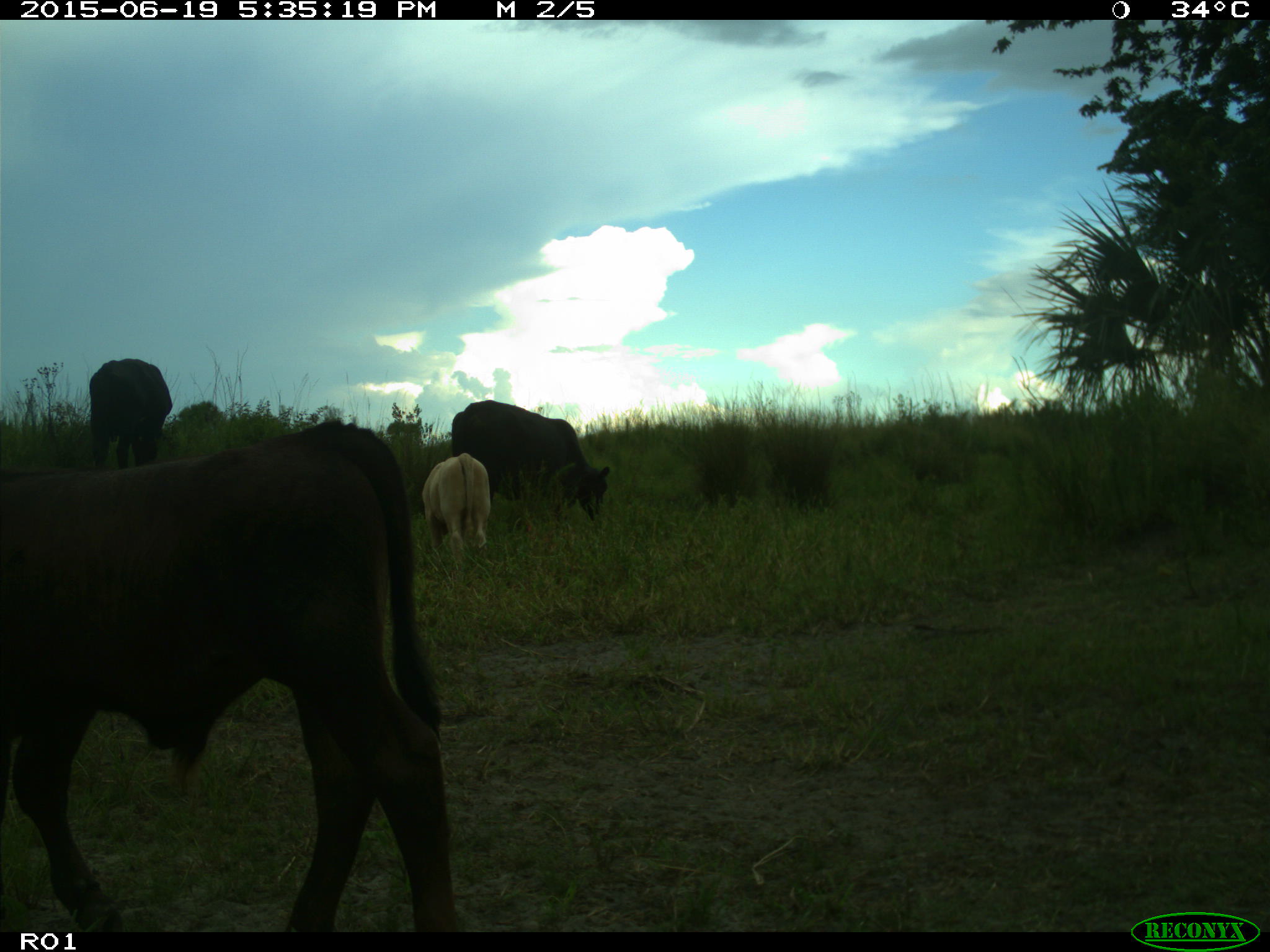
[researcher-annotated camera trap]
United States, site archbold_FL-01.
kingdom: Animalia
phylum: Chordata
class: Mammalia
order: Artiodactyla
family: Bovidae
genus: Bos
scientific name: Bos taurus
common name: domestic cow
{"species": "Bos taurus (domestic cow)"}